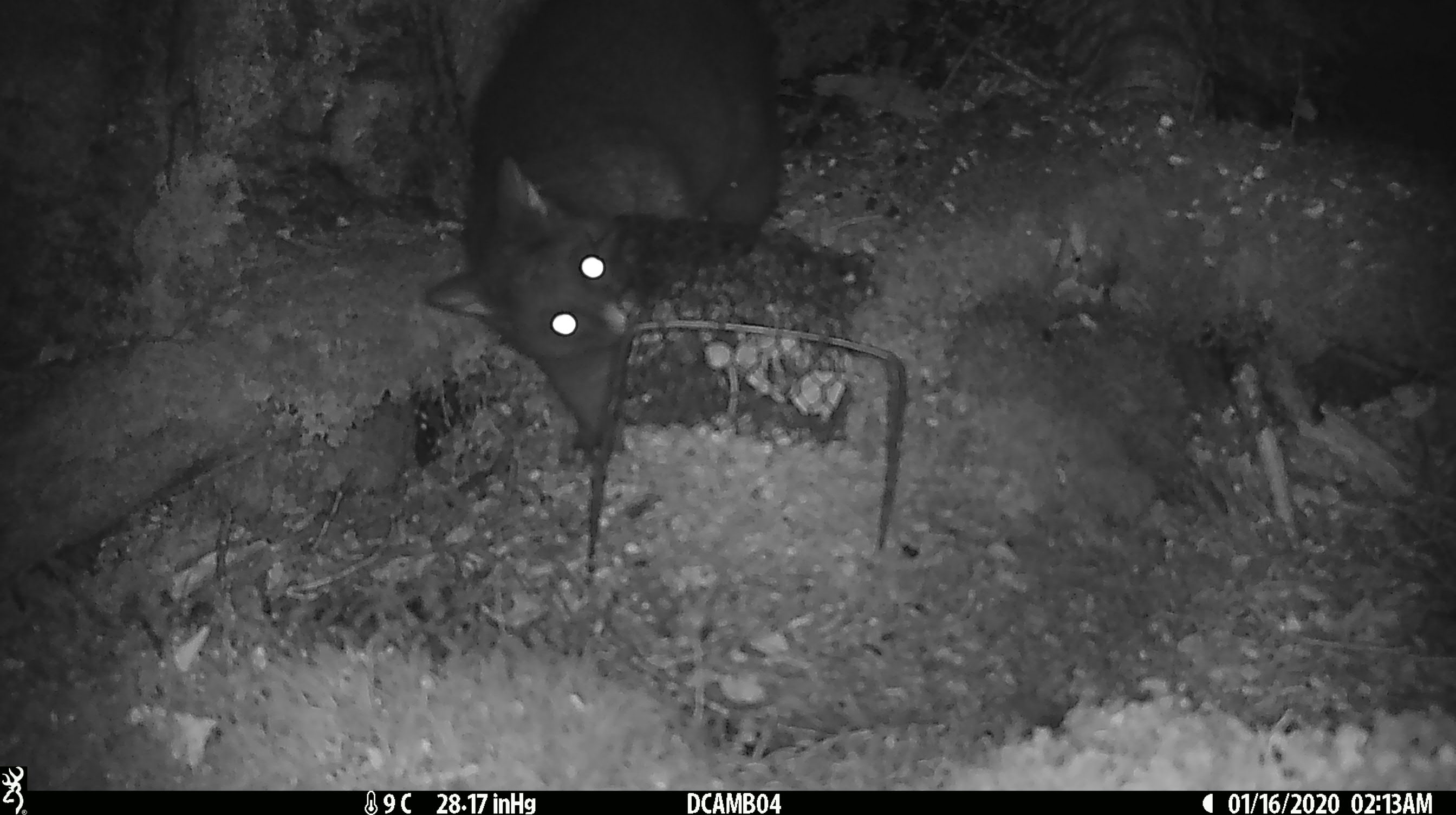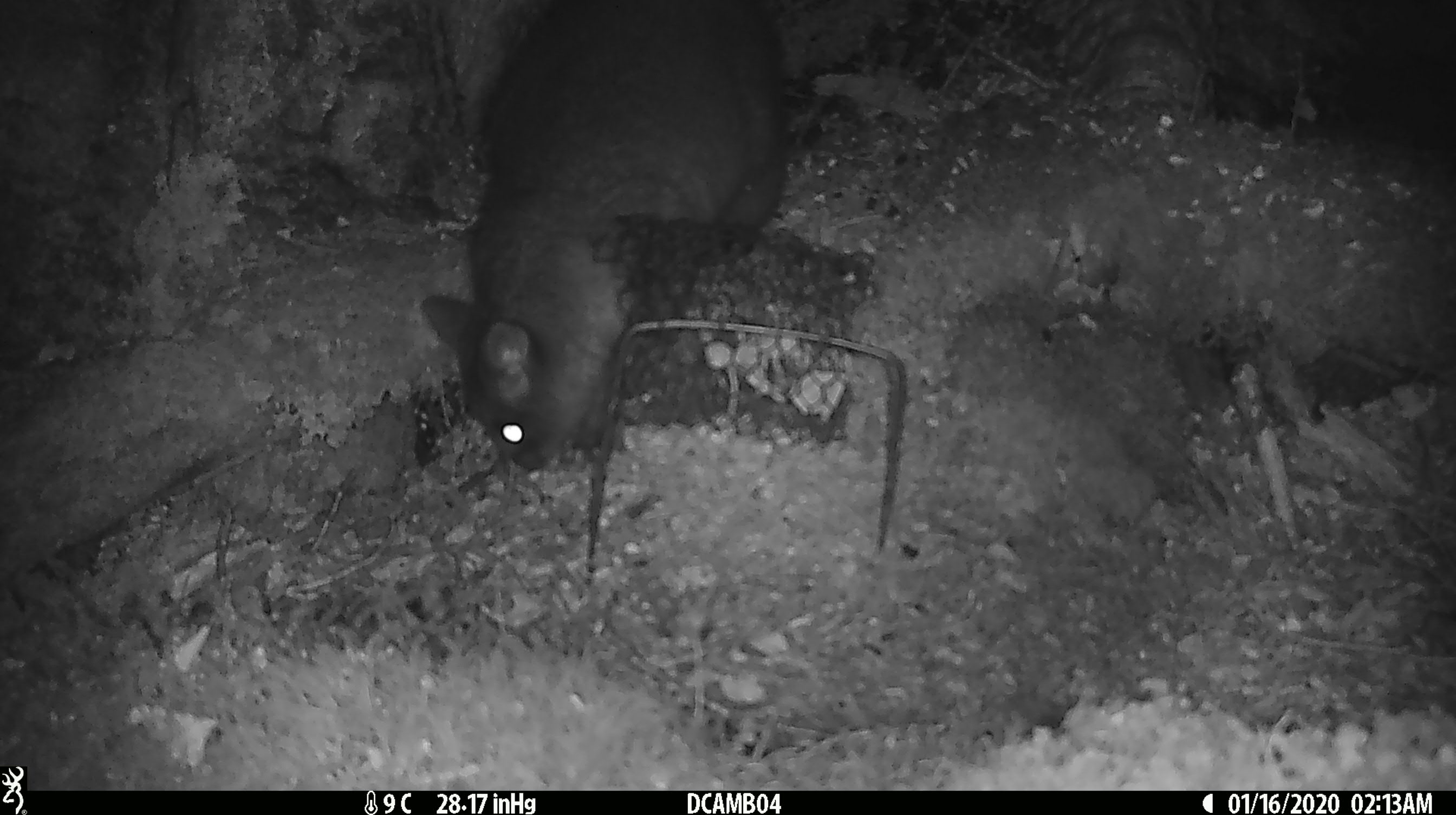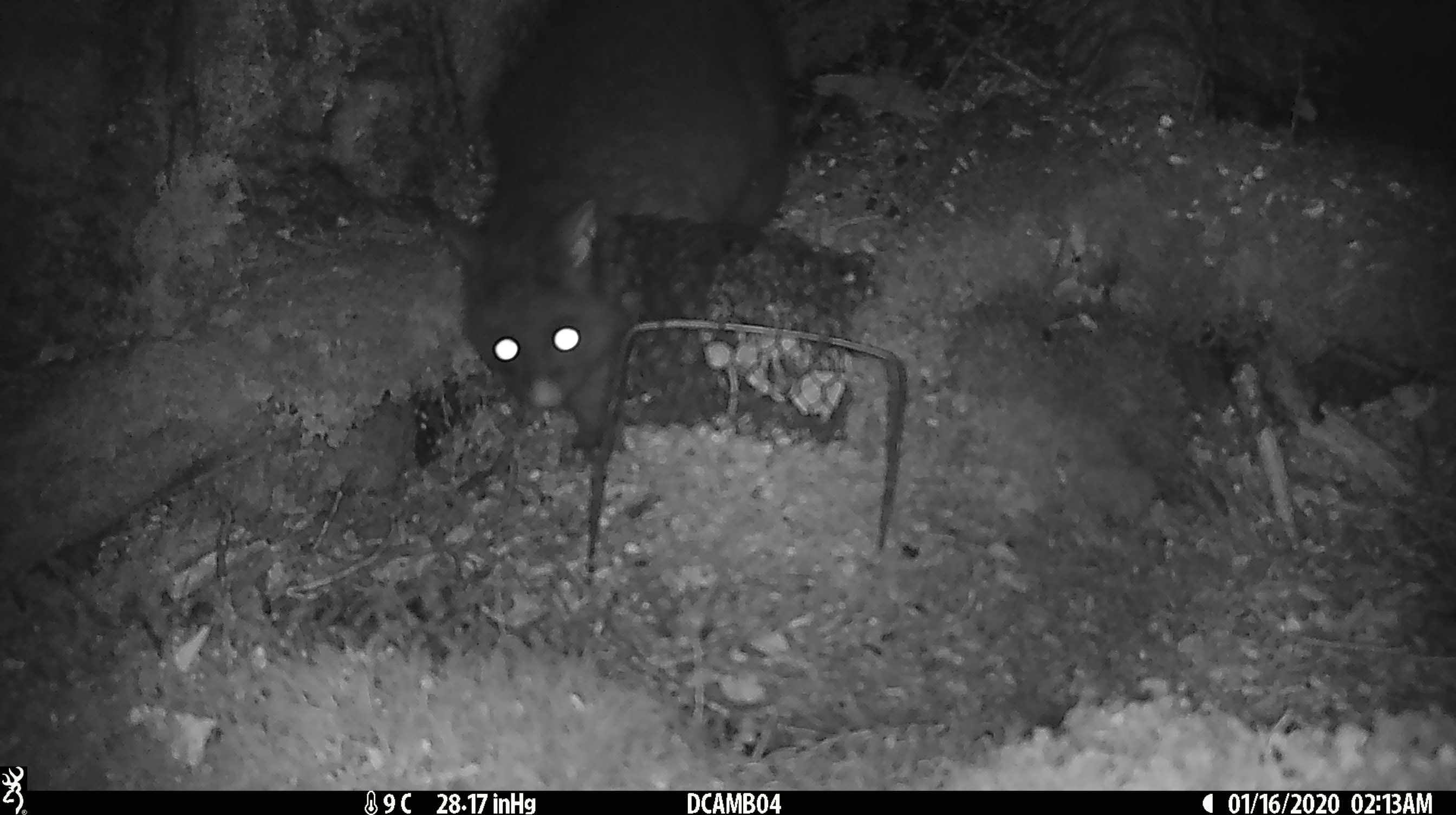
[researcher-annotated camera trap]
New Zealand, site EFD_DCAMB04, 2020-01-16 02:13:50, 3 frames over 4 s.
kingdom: Animalia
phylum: Chordata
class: Mammalia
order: Diprotodontia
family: Phalangeridae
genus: Trichosurus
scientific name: Trichosurus vulpecula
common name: common brushtail possum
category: possum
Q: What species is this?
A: Possum (common brushtail possum) (Trichosurus vulpecula).